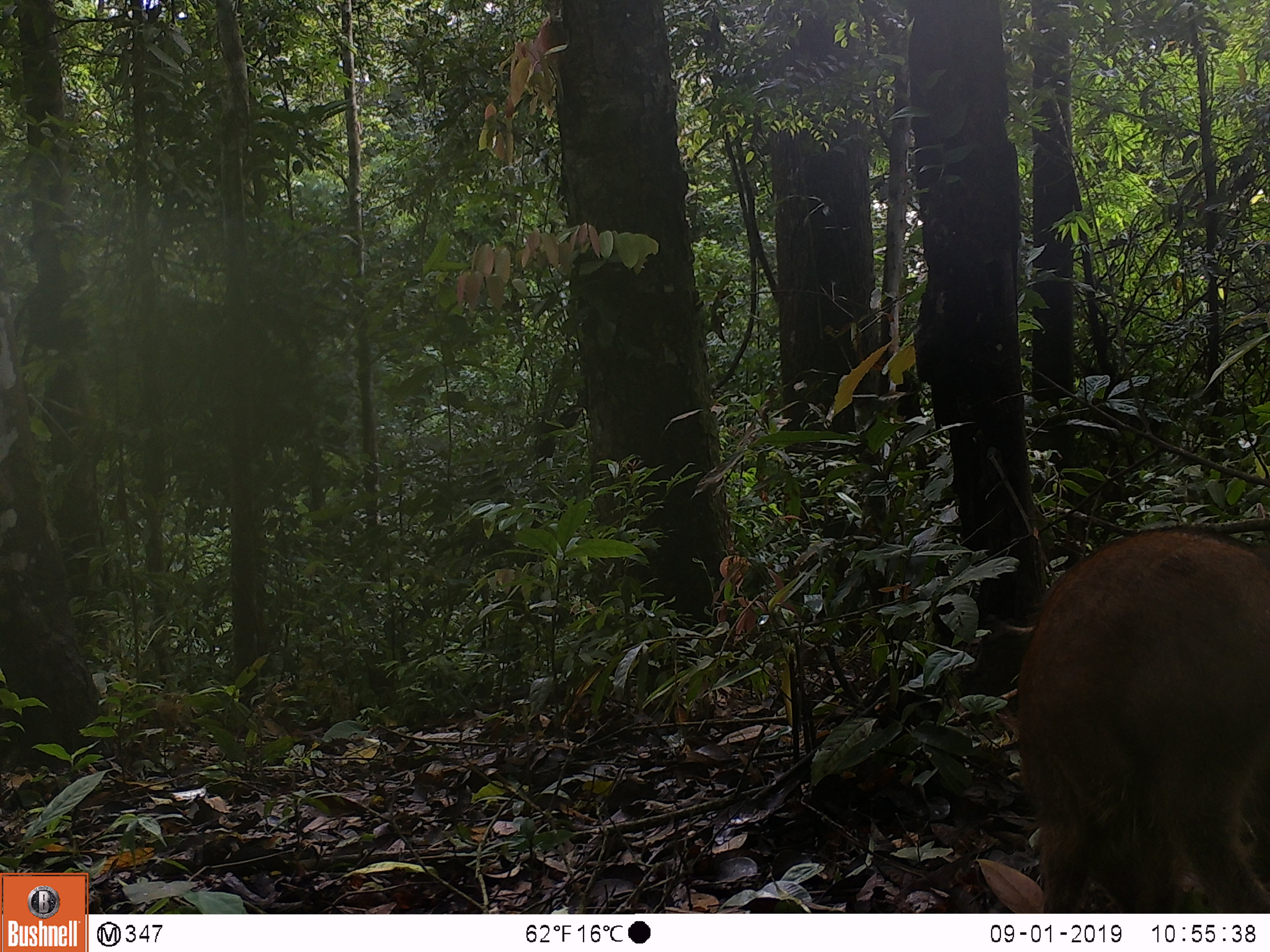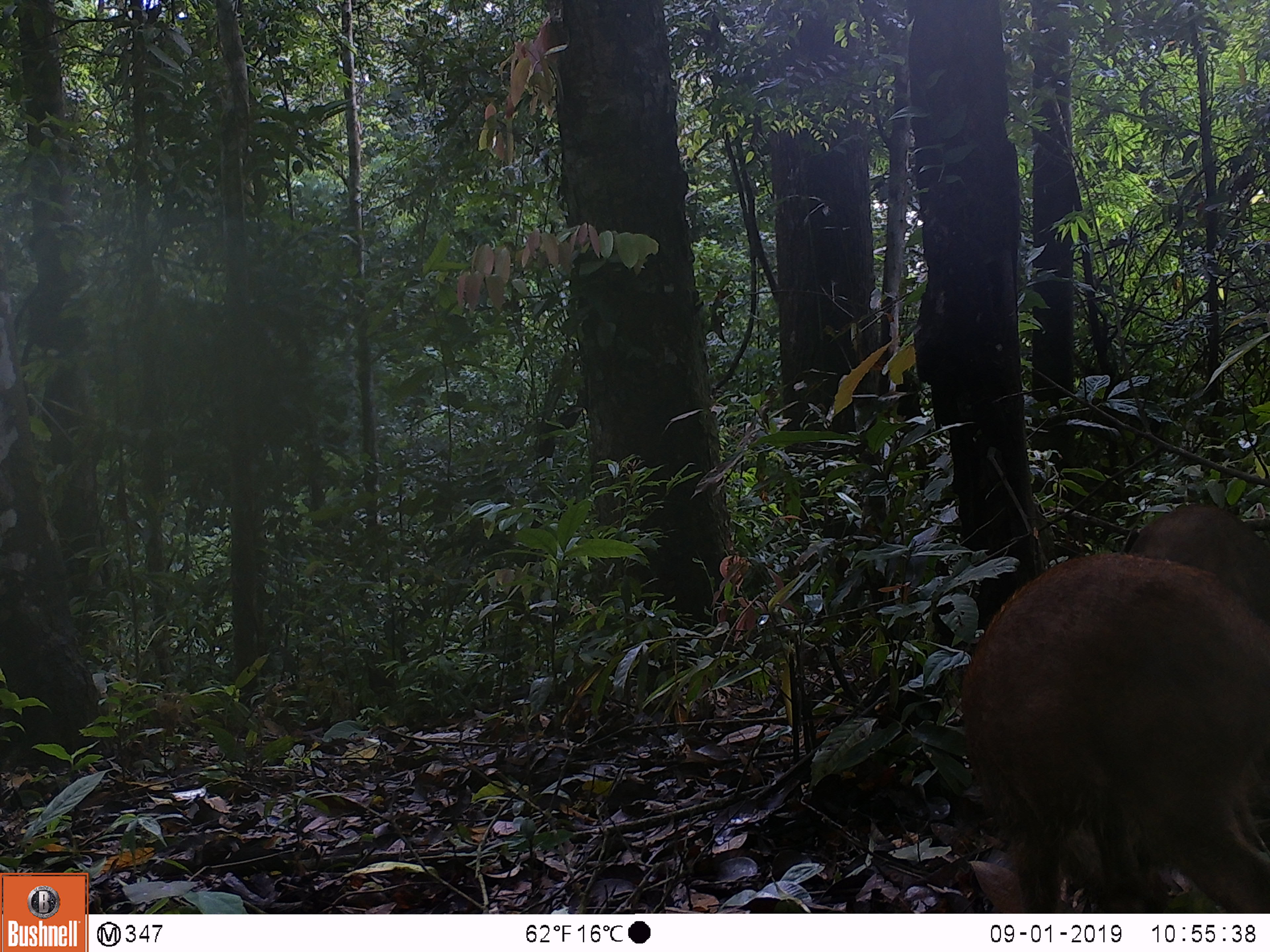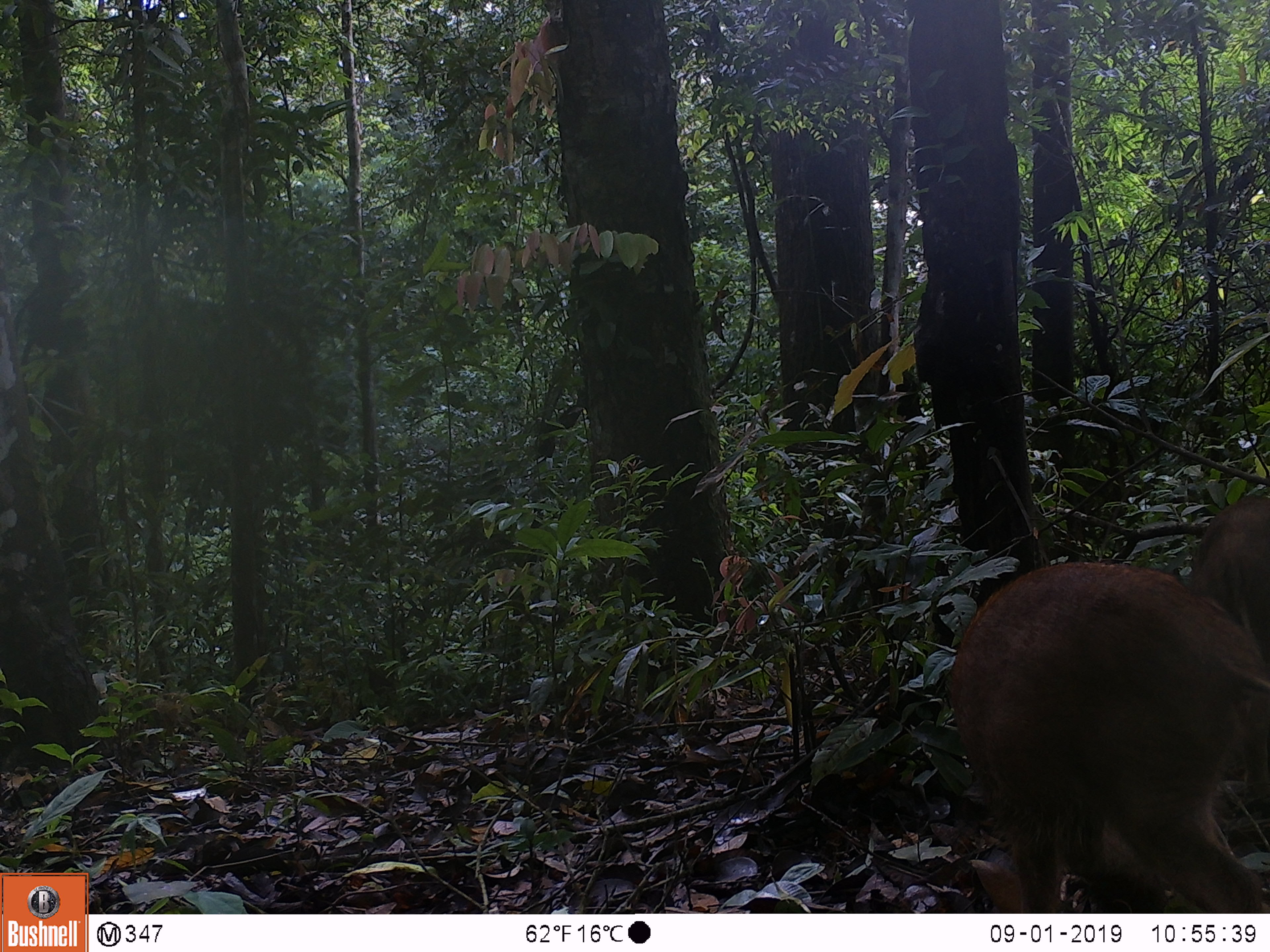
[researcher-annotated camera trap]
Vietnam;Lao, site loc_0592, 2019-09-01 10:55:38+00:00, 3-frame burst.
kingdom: Animalia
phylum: Chordata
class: Mammalia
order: Artiodactyla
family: Suidae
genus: Sus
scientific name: Sus scrofa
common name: eurasian wild pig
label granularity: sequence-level